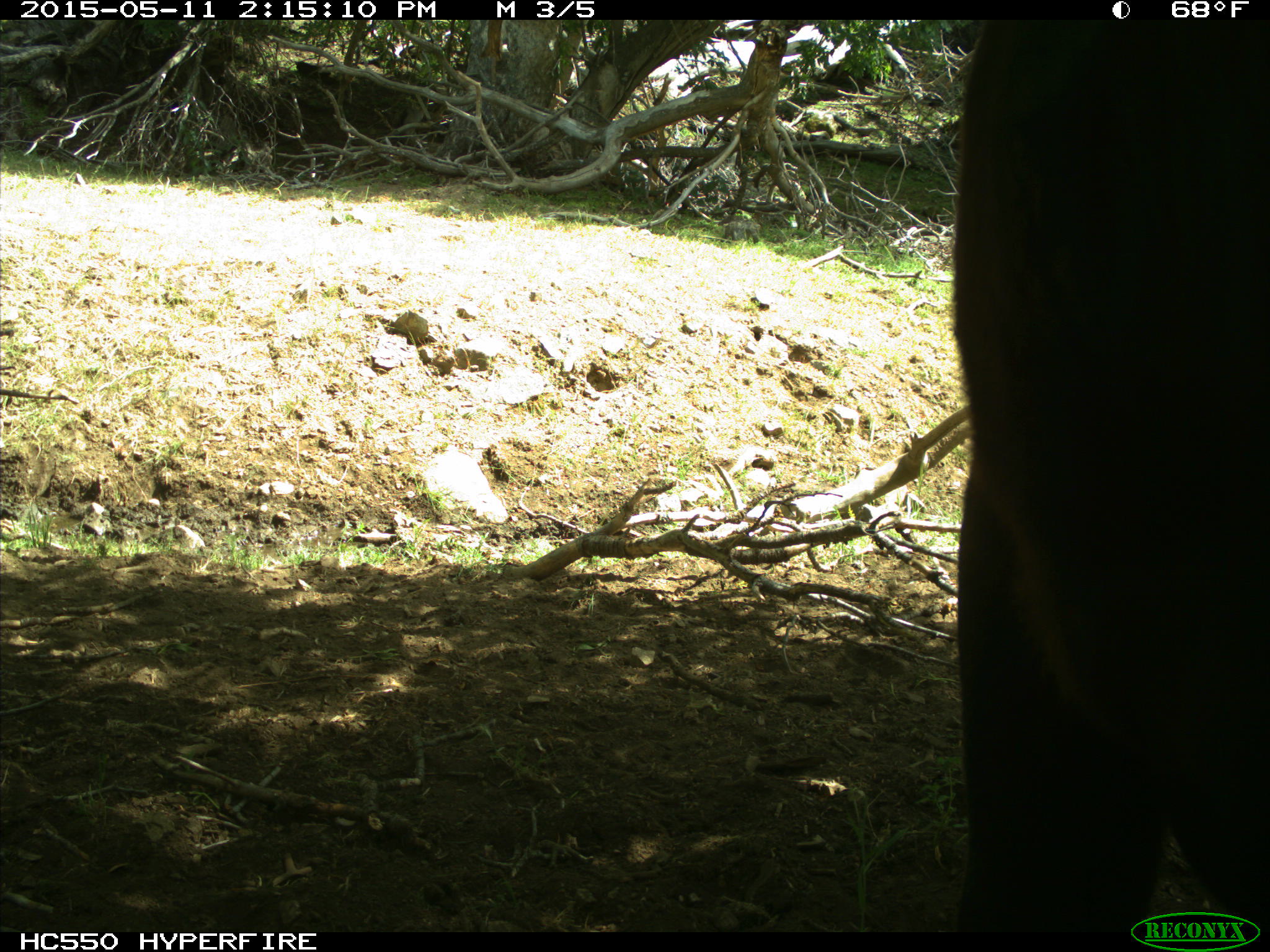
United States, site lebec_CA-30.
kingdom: Animalia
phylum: Chordata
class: Mammalia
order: Artiodactyla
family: Bovidae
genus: Bos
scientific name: Bos taurus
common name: domestic cow